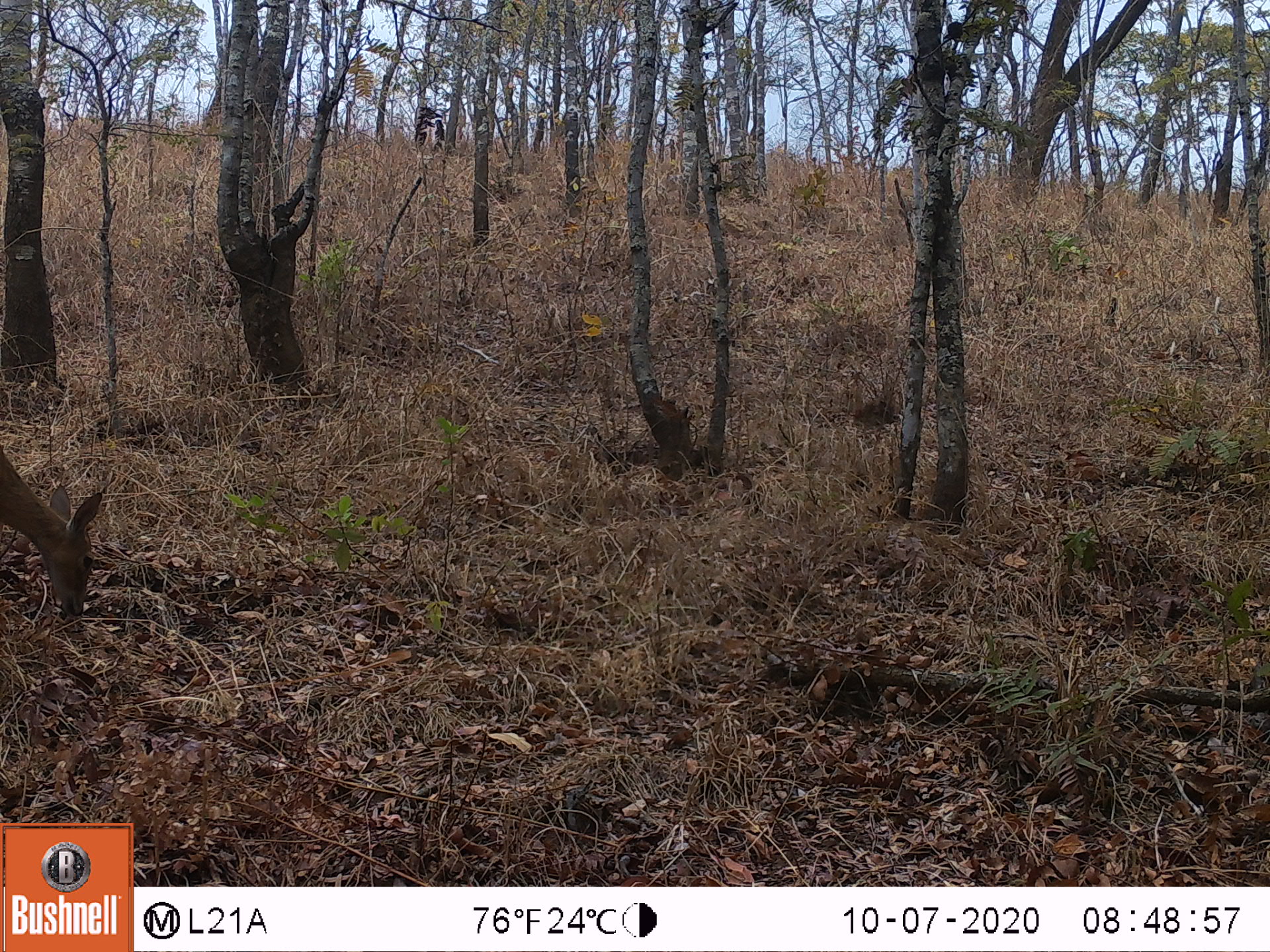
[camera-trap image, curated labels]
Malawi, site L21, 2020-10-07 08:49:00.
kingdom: Animalia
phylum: Chordata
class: Mammalia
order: Artiodactyla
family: Bovidae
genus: Sylvicapra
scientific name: Sylvicapra grimmia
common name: common duiker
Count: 1.